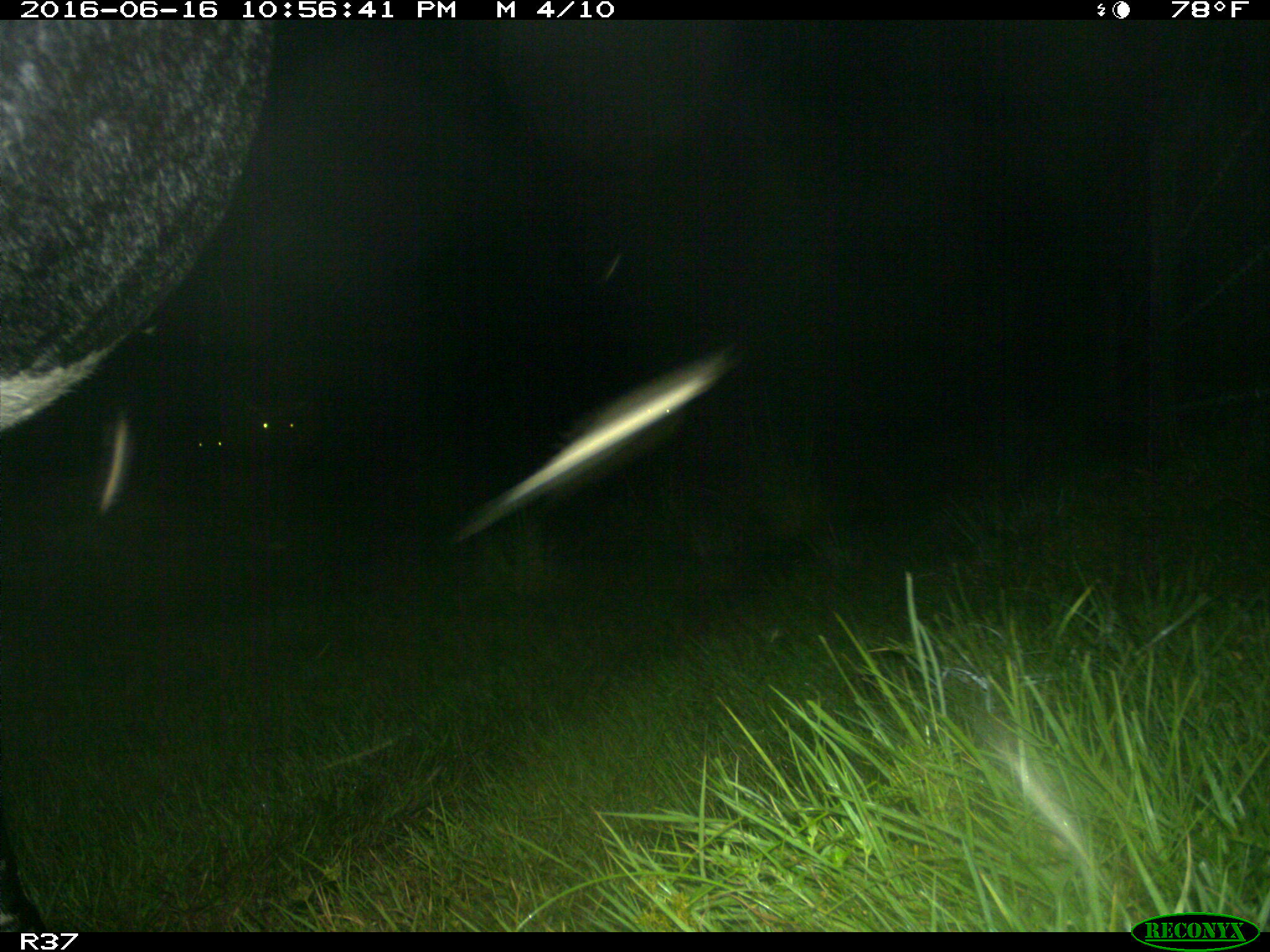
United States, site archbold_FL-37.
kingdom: Animalia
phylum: Chordata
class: Mammalia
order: Artiodactyla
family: Bovidae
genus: Bos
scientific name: Bos taurus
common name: domestic cow